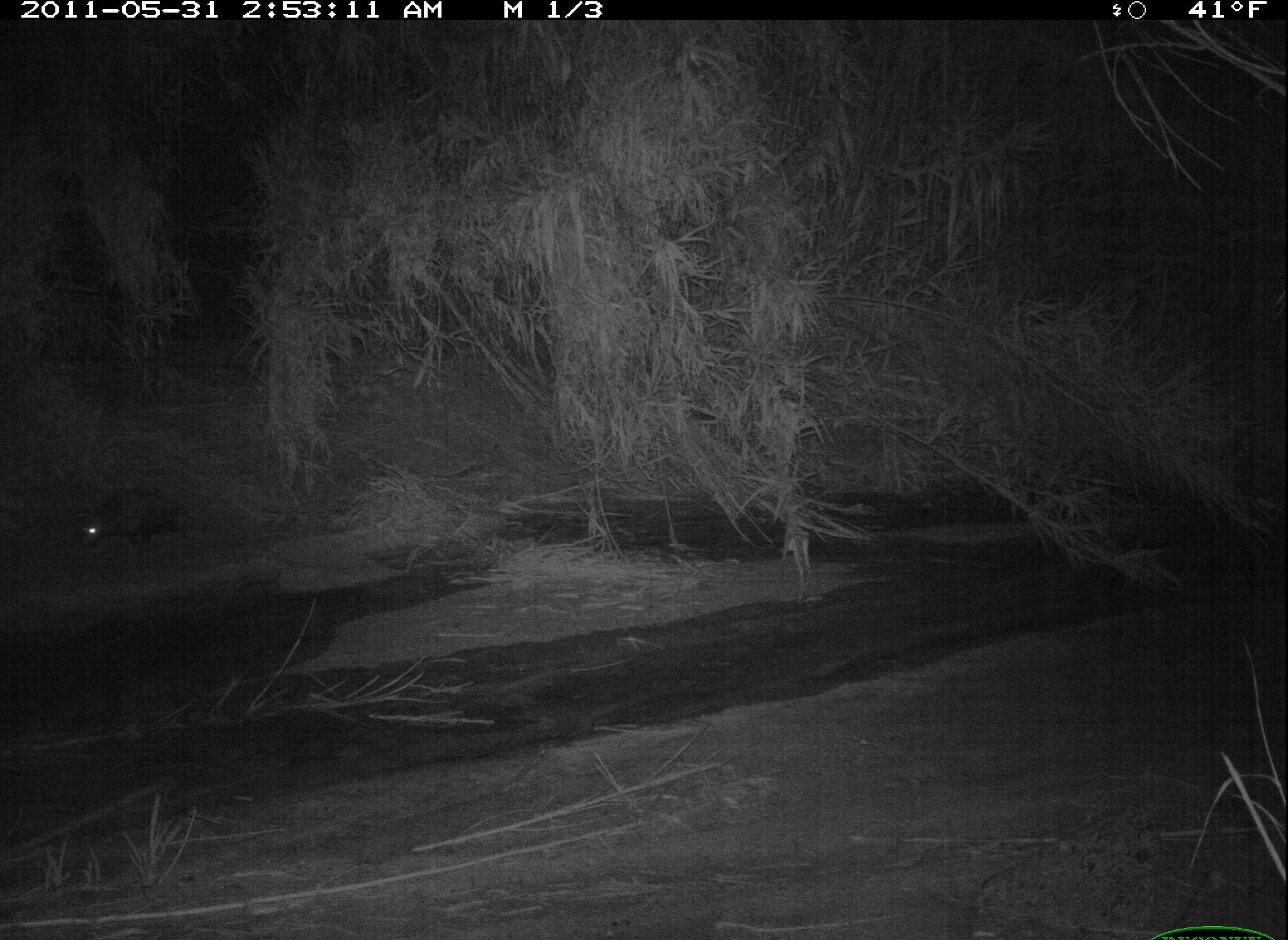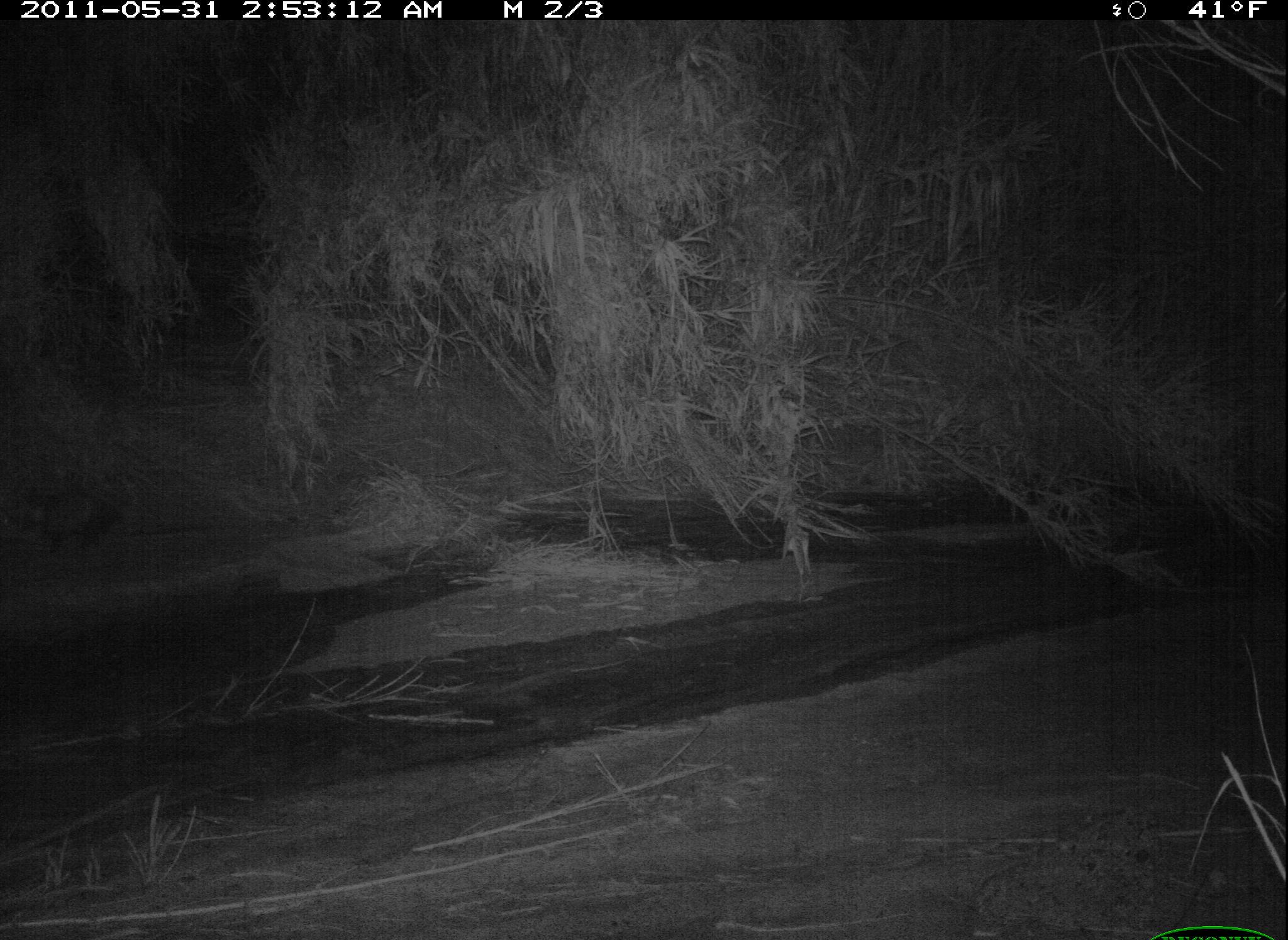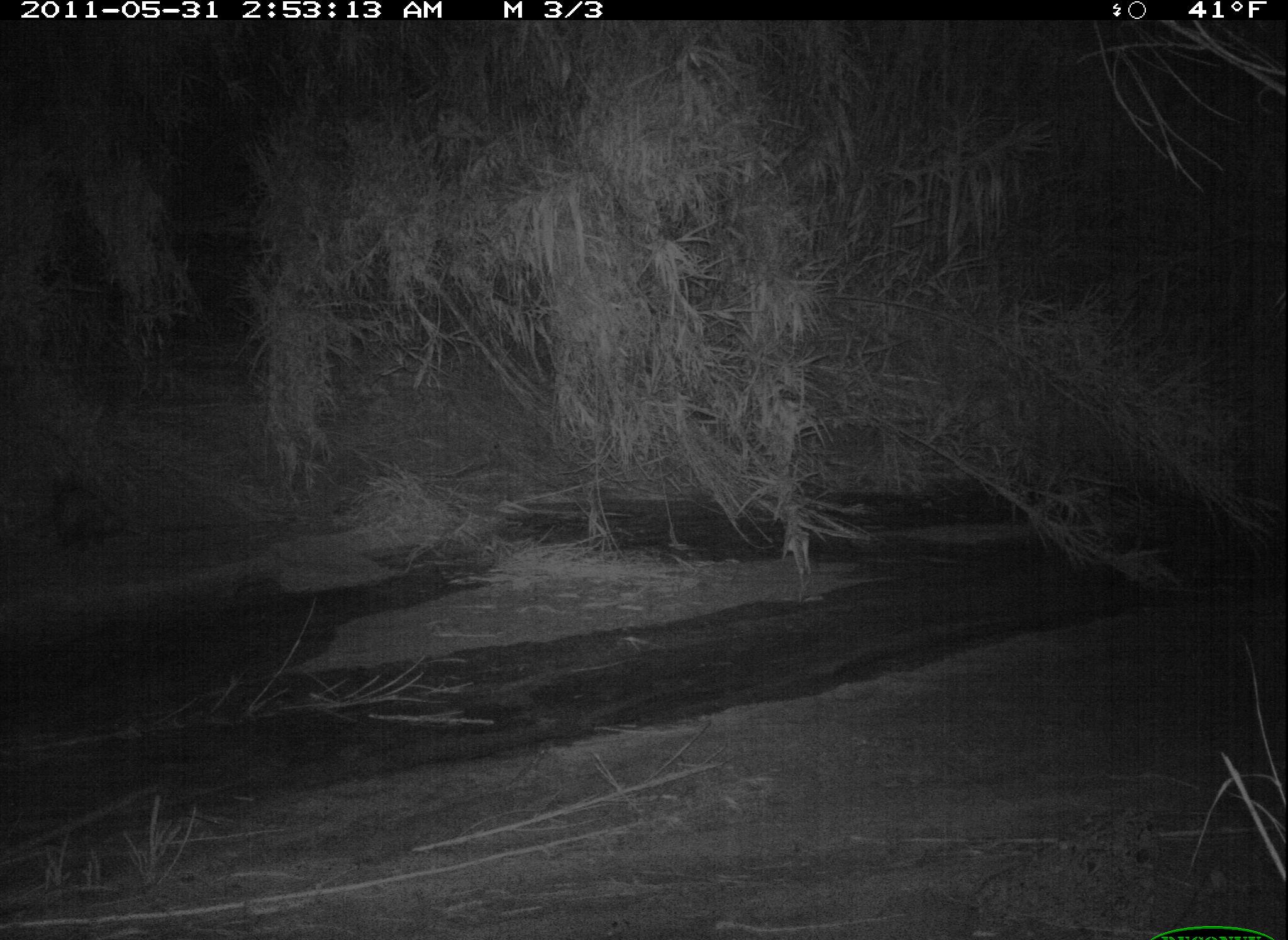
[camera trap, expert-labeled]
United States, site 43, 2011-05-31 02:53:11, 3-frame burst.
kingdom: Animalia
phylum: Chordata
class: Mammalia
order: Didelphimorphia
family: Didelphidae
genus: Didelphis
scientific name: Didelphis virginiana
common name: virginia opossum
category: opossum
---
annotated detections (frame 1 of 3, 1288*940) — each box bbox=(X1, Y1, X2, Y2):
opossum: bbox=(60, 467, 233, 559)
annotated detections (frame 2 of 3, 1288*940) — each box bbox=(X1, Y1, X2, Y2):
opossum: bbox=(10, 475, 137, 564)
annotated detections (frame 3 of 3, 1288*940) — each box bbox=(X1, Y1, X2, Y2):
opossum: bbox=(40, 474, 137, 567)